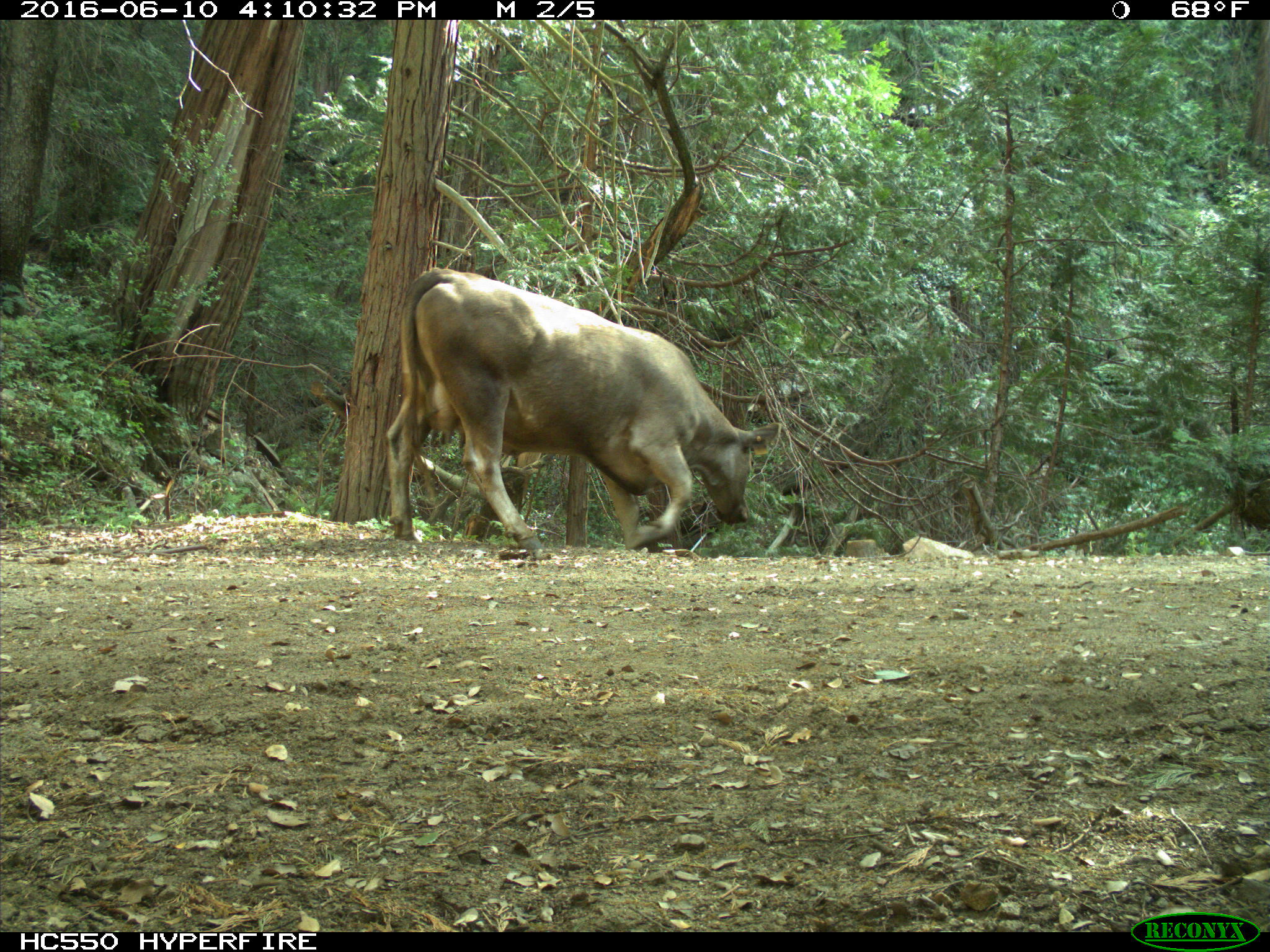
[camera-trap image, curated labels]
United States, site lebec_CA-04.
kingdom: Animalia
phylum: Chordata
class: Mammalia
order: Artiodactyla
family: Bovidae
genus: Bos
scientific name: Bos taurus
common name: domestic cow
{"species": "Bos taurus (domestic cow)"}